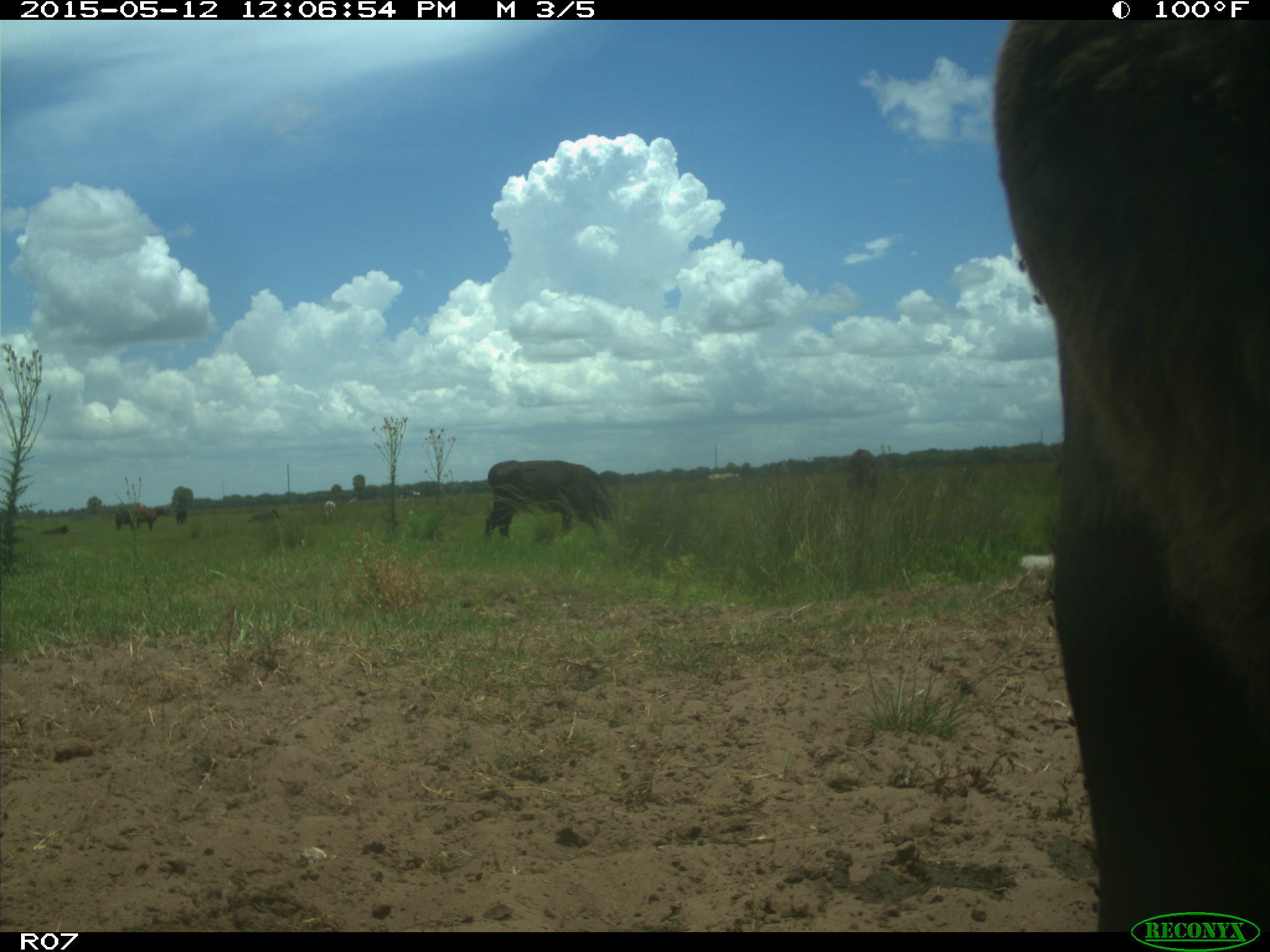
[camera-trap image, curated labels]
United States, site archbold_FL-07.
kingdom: Animalia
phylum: Chordata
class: Mammalia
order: Artiodactyla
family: Bovidae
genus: Bos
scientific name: Bos taurus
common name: domestic cow